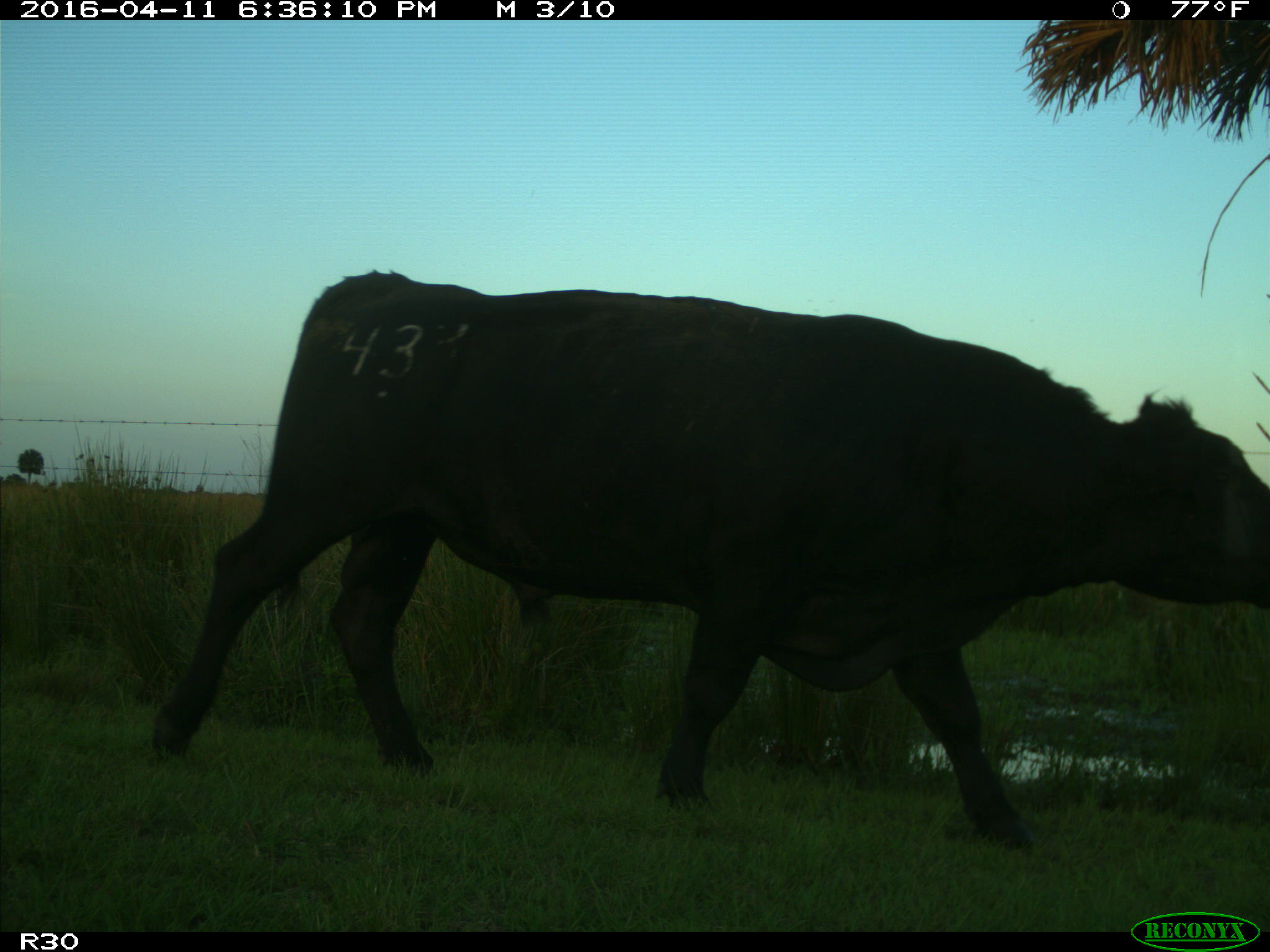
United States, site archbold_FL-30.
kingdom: Animalia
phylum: Chordata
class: Mammalia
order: Artiodactyla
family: Bovidae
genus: Bos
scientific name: Bos taurus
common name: domestic cow